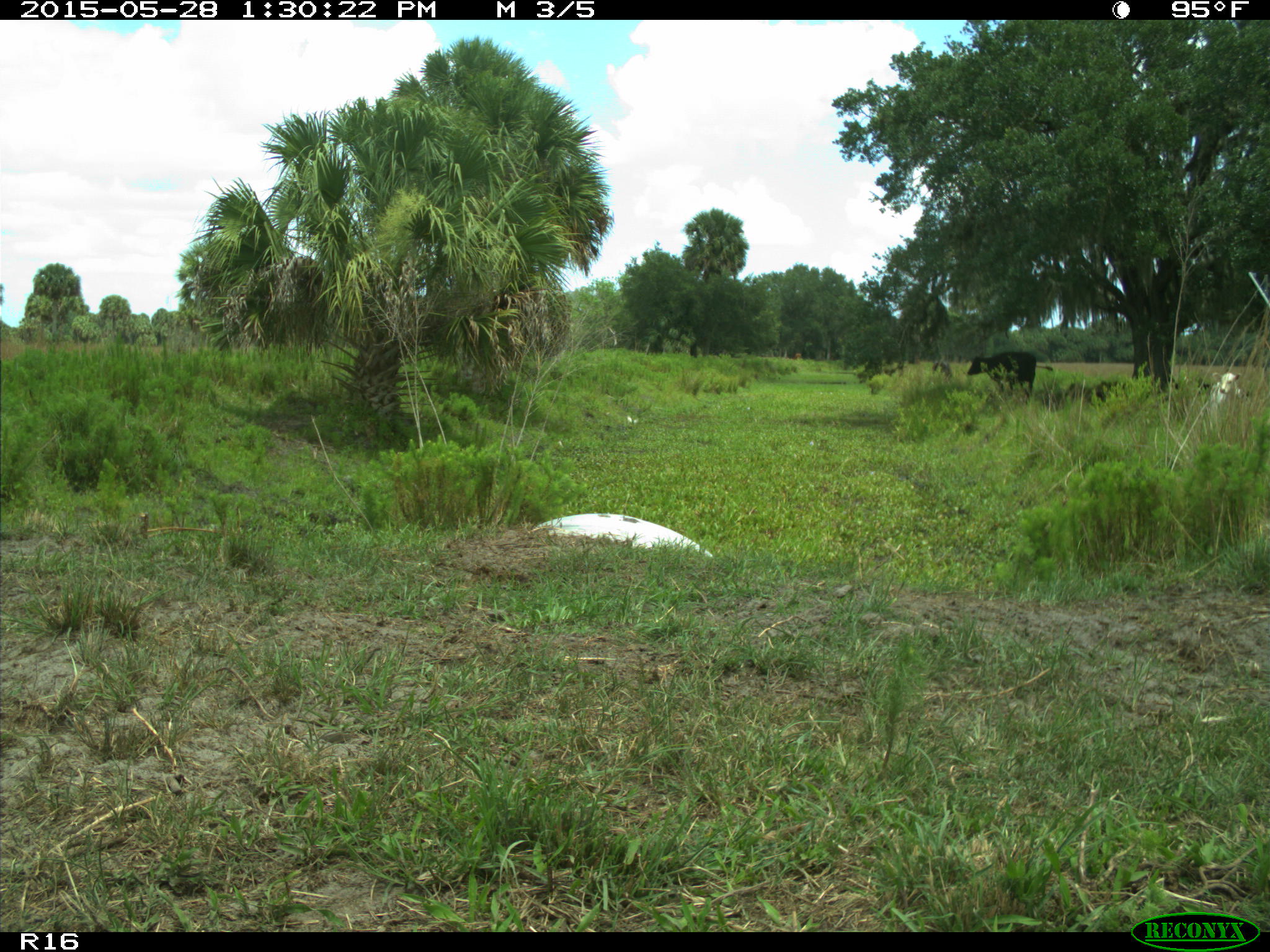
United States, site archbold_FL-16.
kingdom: Animalia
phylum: Chordata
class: Mammalia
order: Artiodactyla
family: Bovidae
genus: Bos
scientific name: Bos taurus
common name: domestic cow